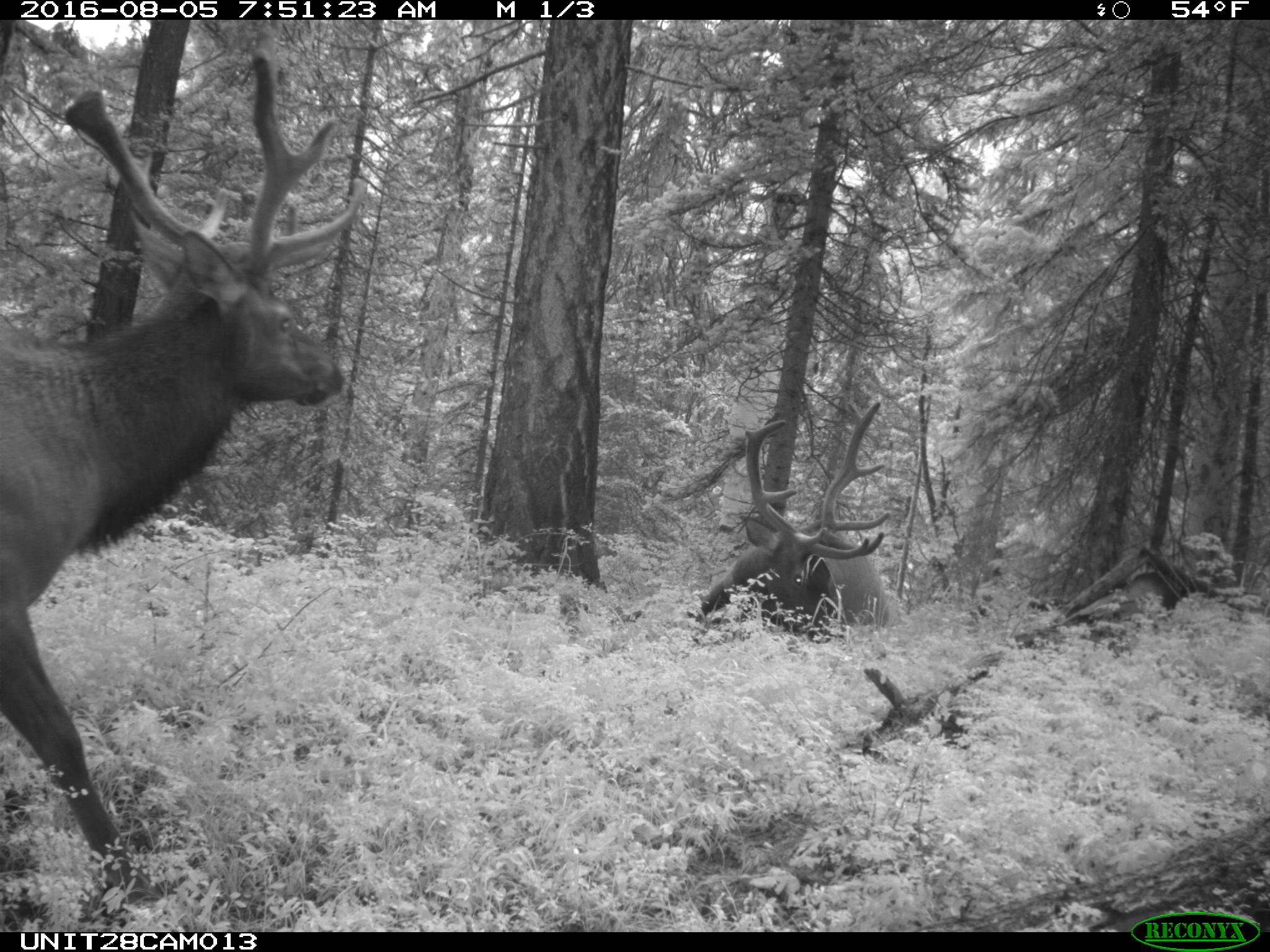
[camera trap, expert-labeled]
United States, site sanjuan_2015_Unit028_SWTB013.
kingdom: Animalia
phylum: Chordata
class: Mammalia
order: Artiodactyla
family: Cervidae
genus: Cervus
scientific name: Cervus elaphus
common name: red deer